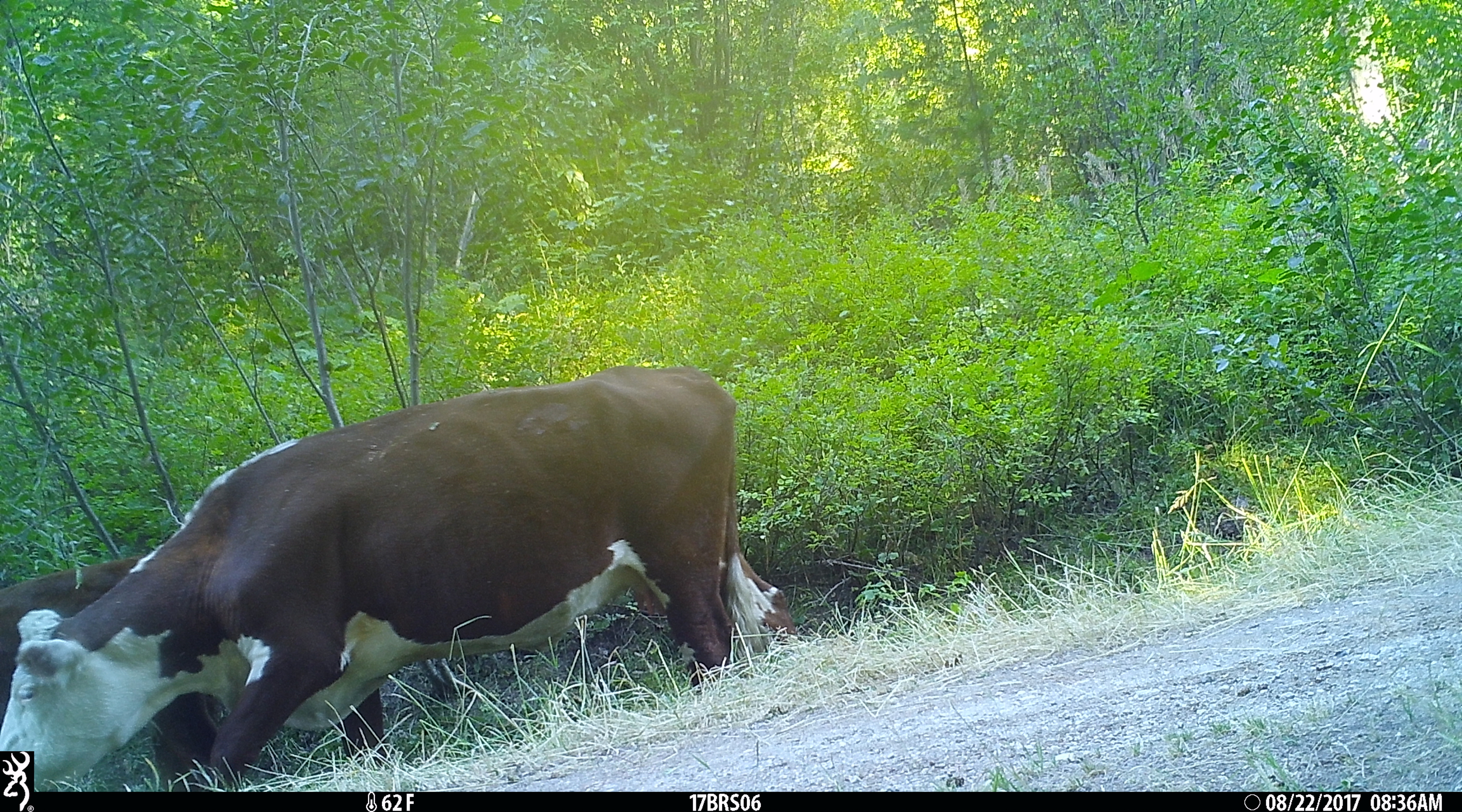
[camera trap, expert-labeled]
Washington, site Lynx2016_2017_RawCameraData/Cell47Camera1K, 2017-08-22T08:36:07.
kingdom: Animalia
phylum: Chordata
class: Mammalia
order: Artiodactyla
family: Bovidae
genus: Bos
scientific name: Bos taurus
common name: domestic cattle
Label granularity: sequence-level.